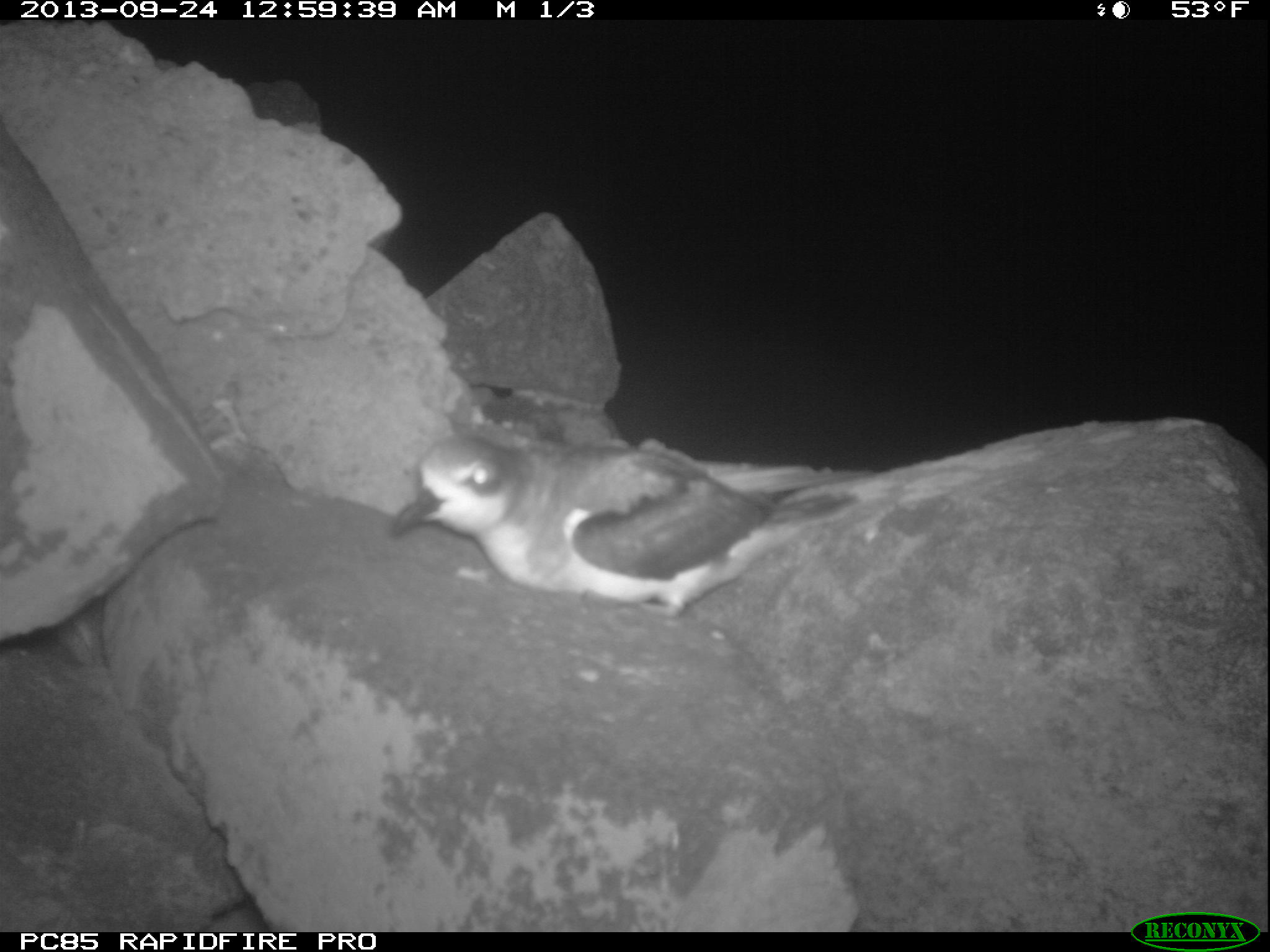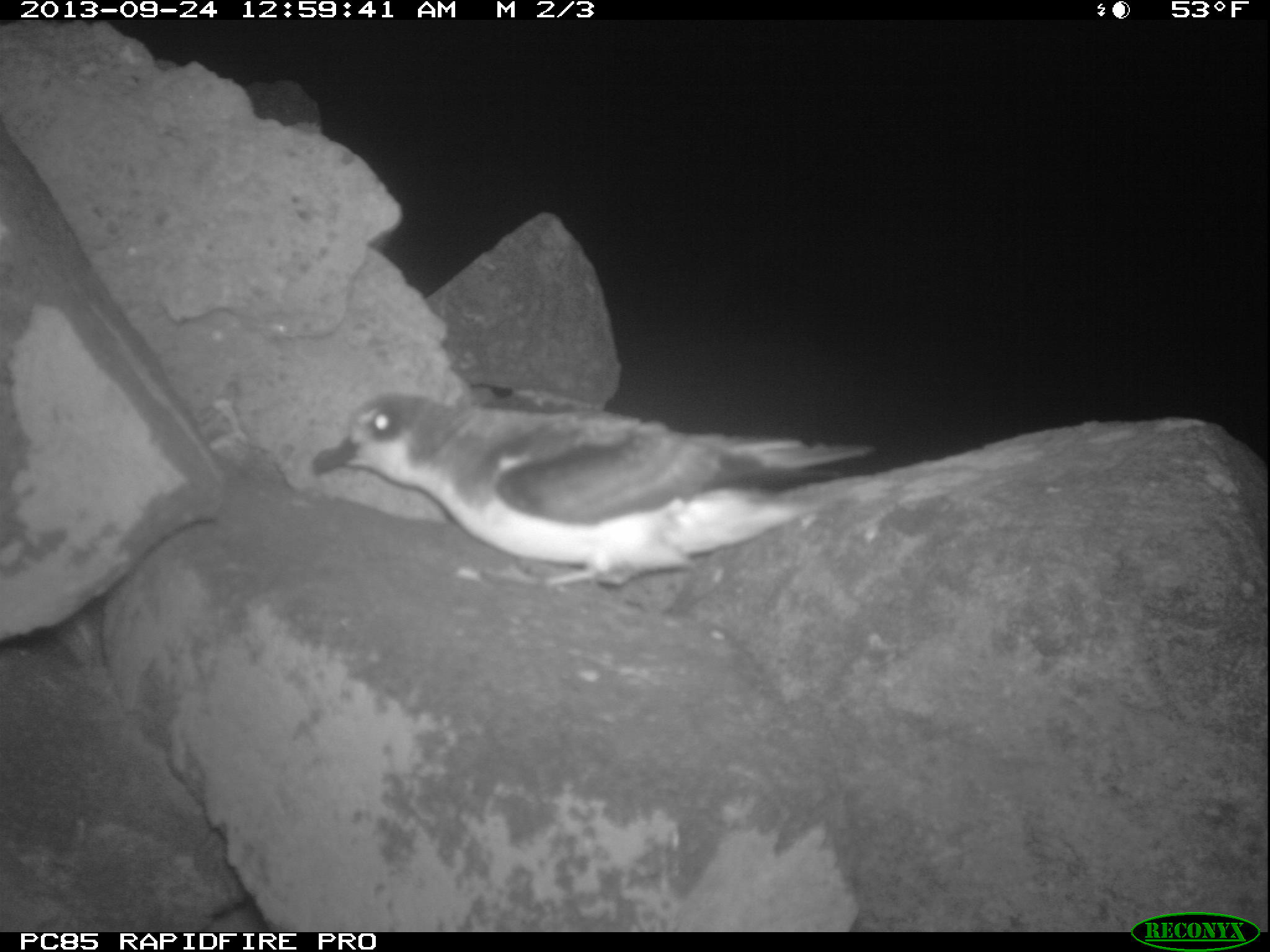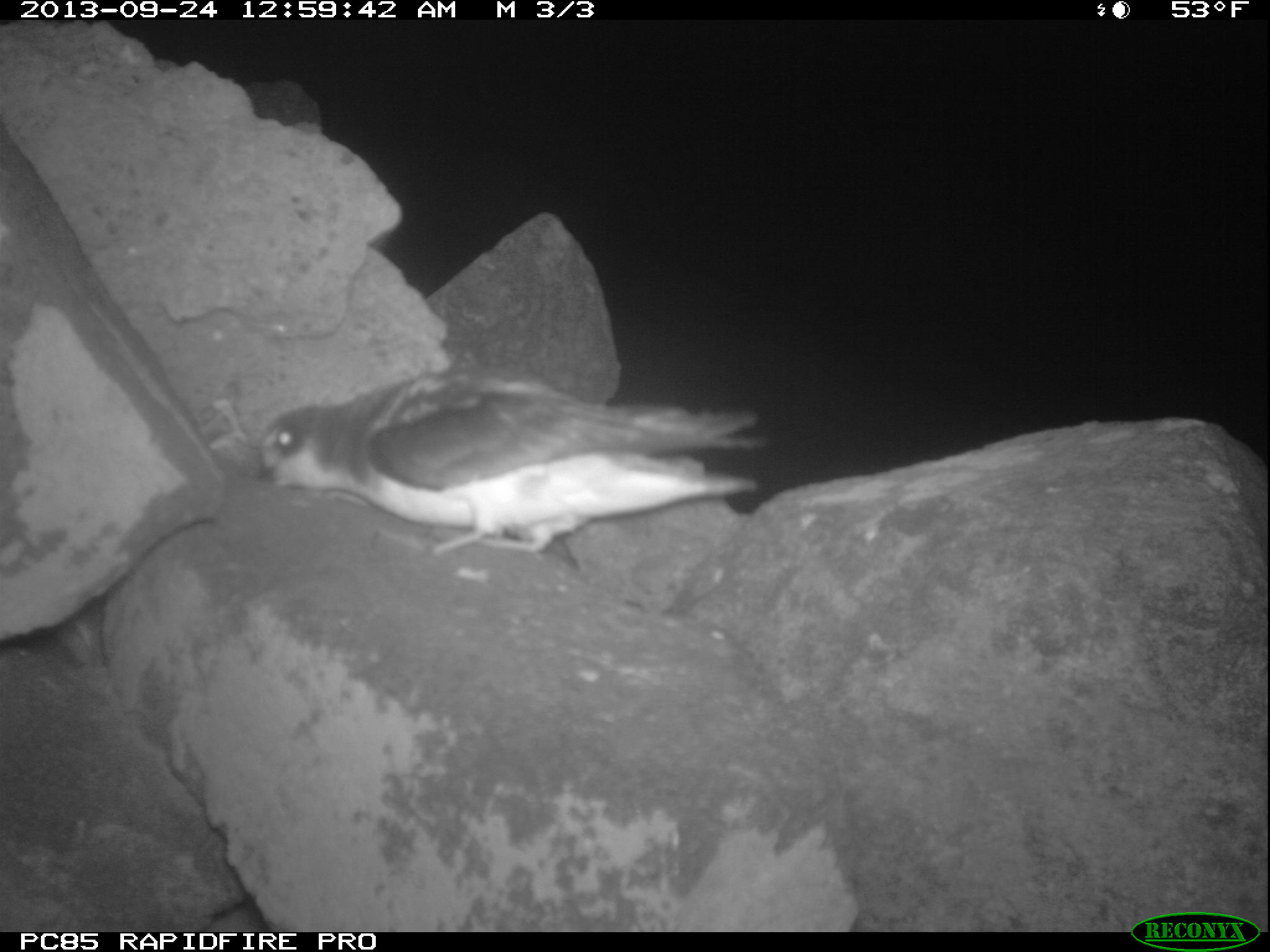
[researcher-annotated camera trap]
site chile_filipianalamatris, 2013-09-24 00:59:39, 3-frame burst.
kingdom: Animalia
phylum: Chordata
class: Aves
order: Procellariiformes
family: Procellariidae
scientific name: Procellariidae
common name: petrel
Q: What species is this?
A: Petrel (Procellariidae).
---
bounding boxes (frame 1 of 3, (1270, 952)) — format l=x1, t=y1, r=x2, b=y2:
petrel: l=379, t=431, r=802, b=614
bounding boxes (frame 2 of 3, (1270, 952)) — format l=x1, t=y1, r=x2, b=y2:
petrel: l=301, t=386, r=880, b=596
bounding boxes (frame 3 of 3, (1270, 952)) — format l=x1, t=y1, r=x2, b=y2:
petrel: l=246, t=356, r=766, b=564